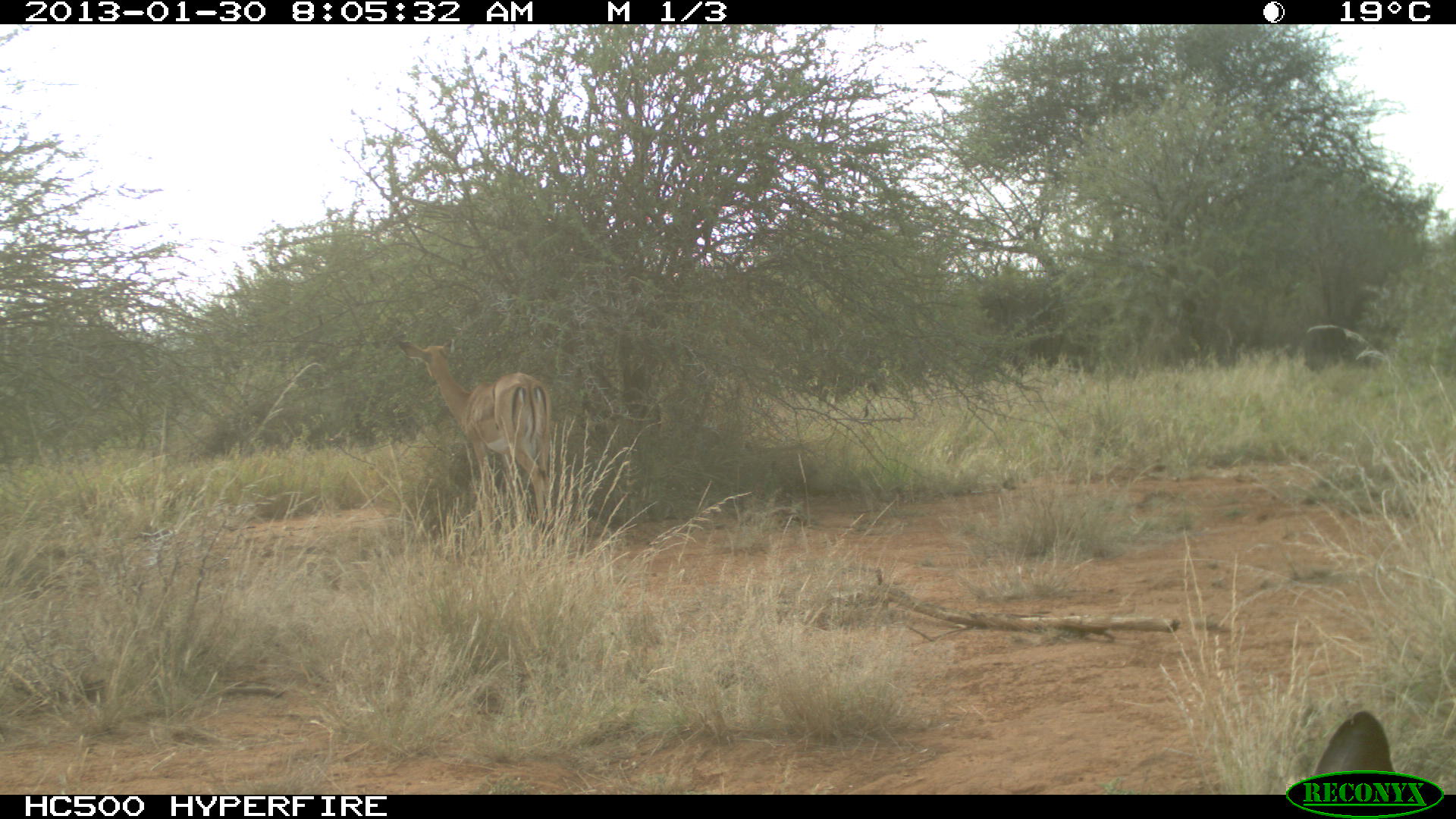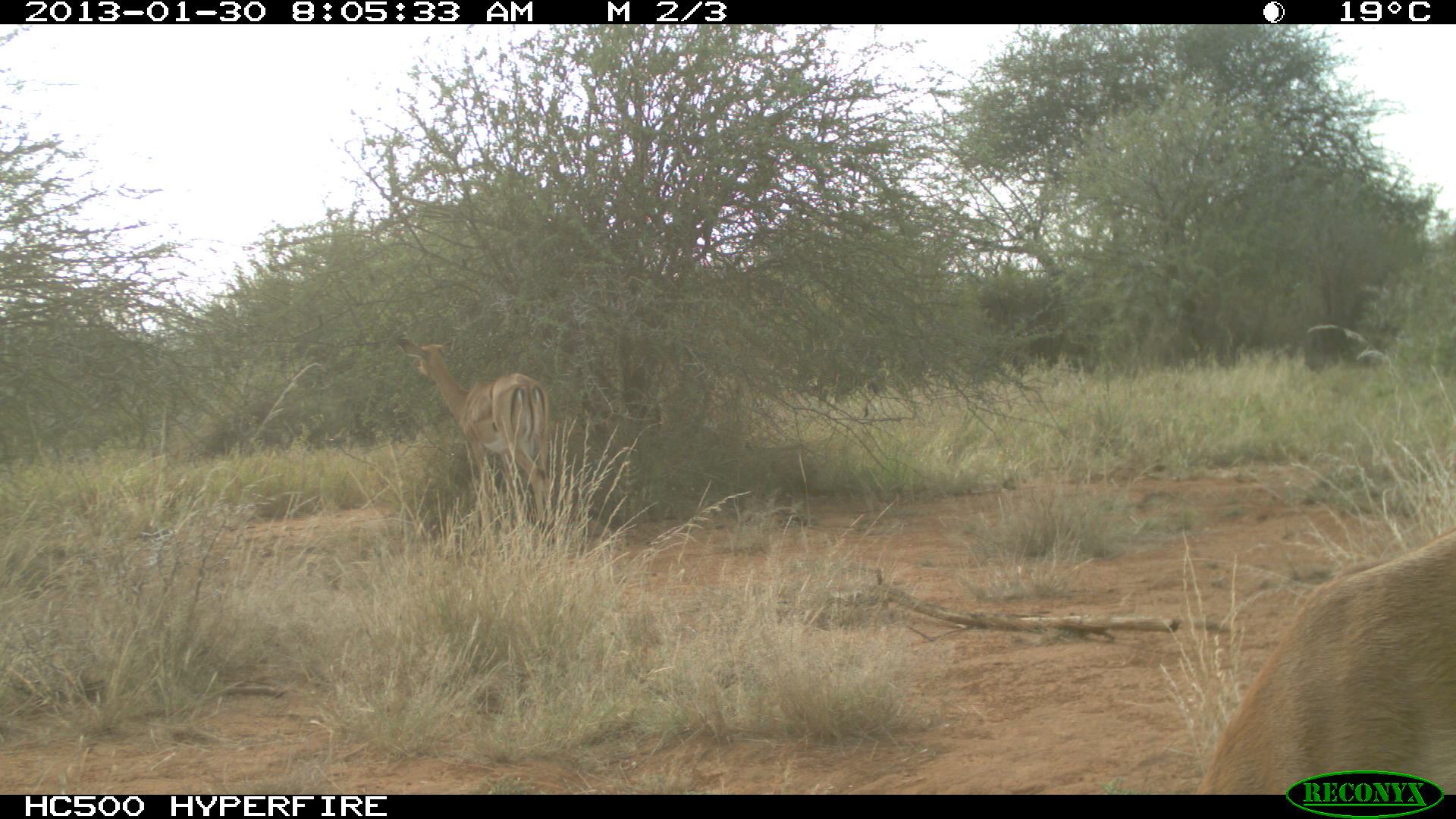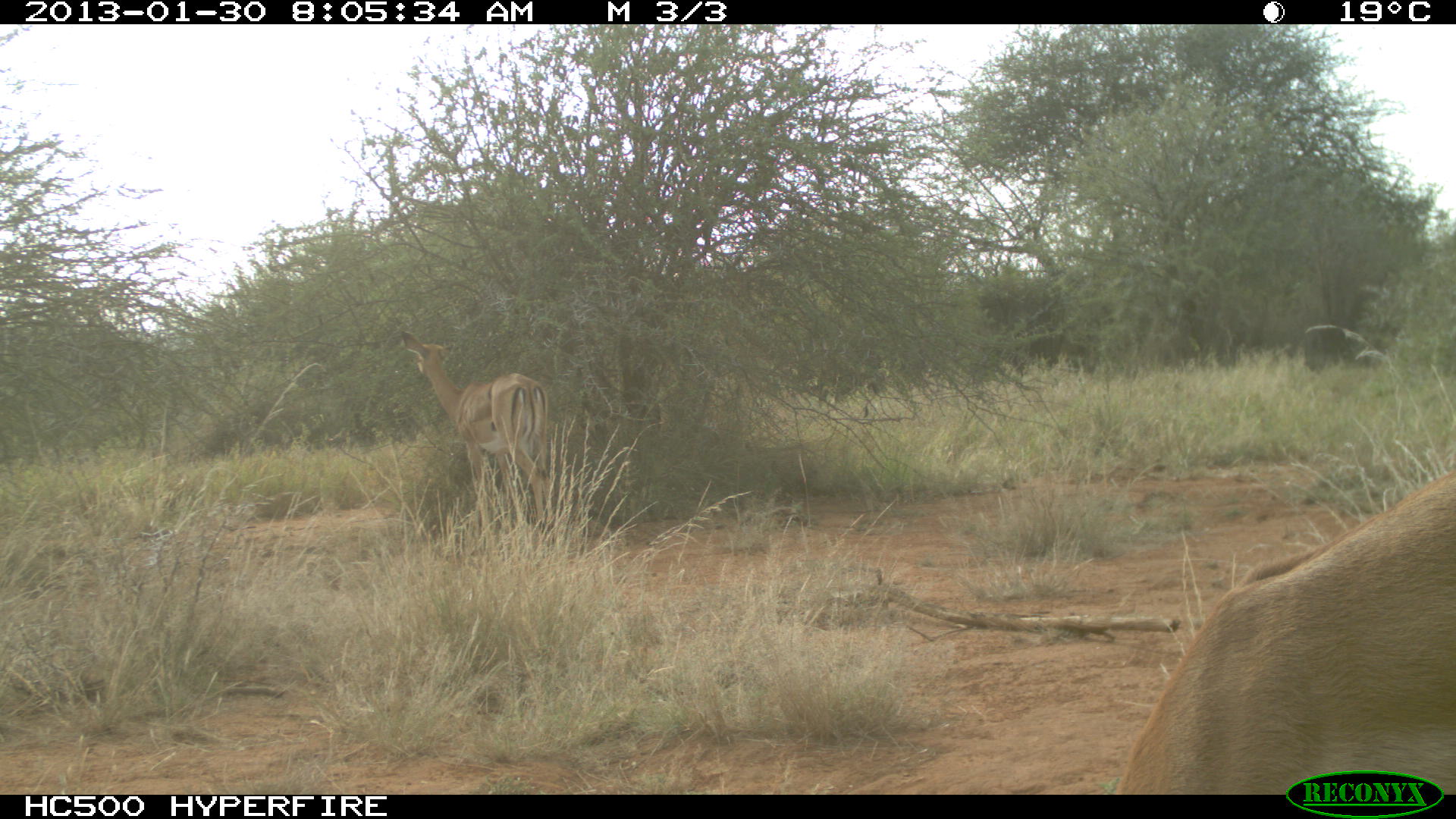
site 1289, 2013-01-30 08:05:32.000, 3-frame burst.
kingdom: Animalia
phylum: Chordata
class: Mammalia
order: Artiodactyla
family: Bovidae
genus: Aepyceros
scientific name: Aepyceros melampus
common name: impala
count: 2